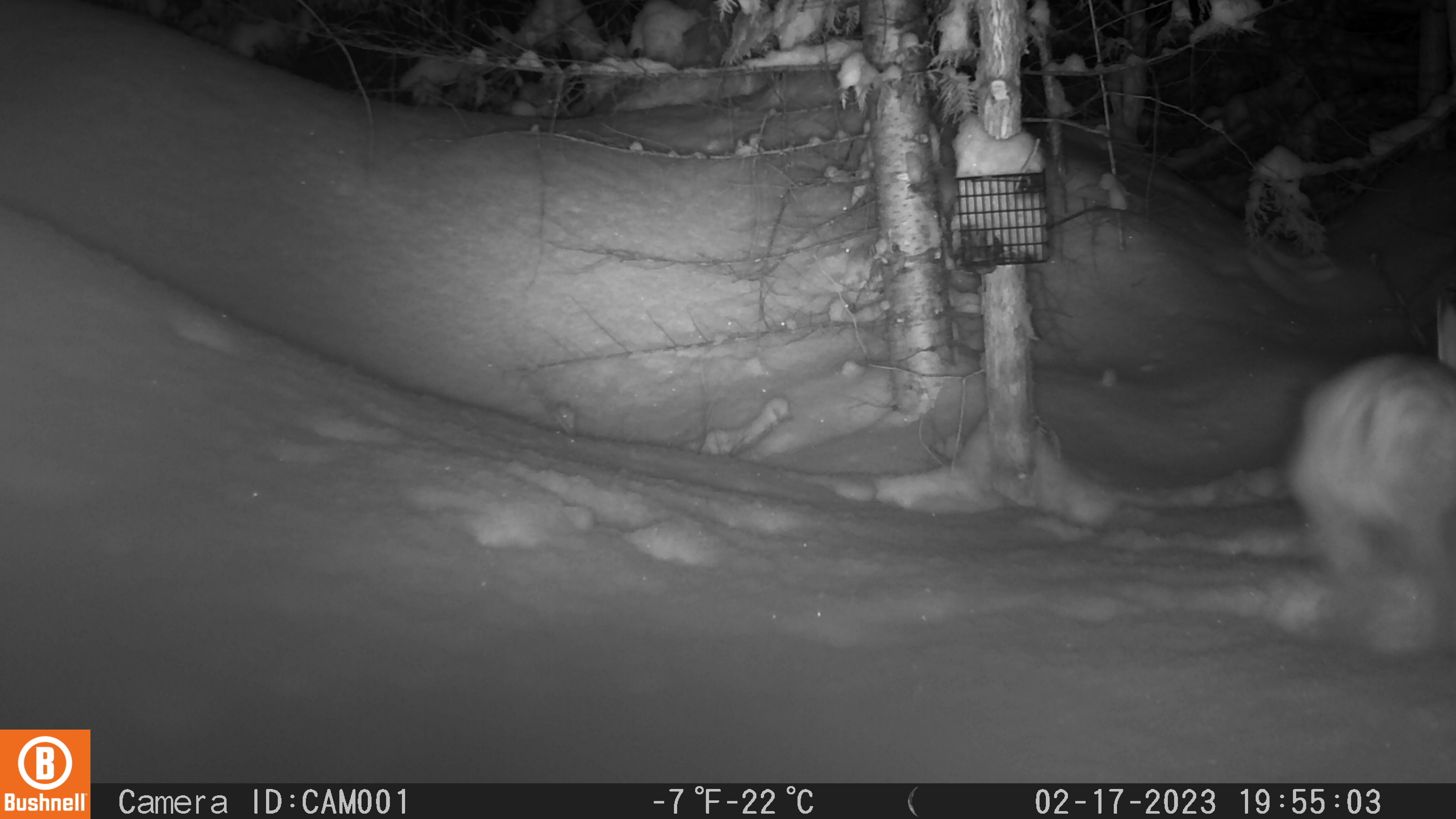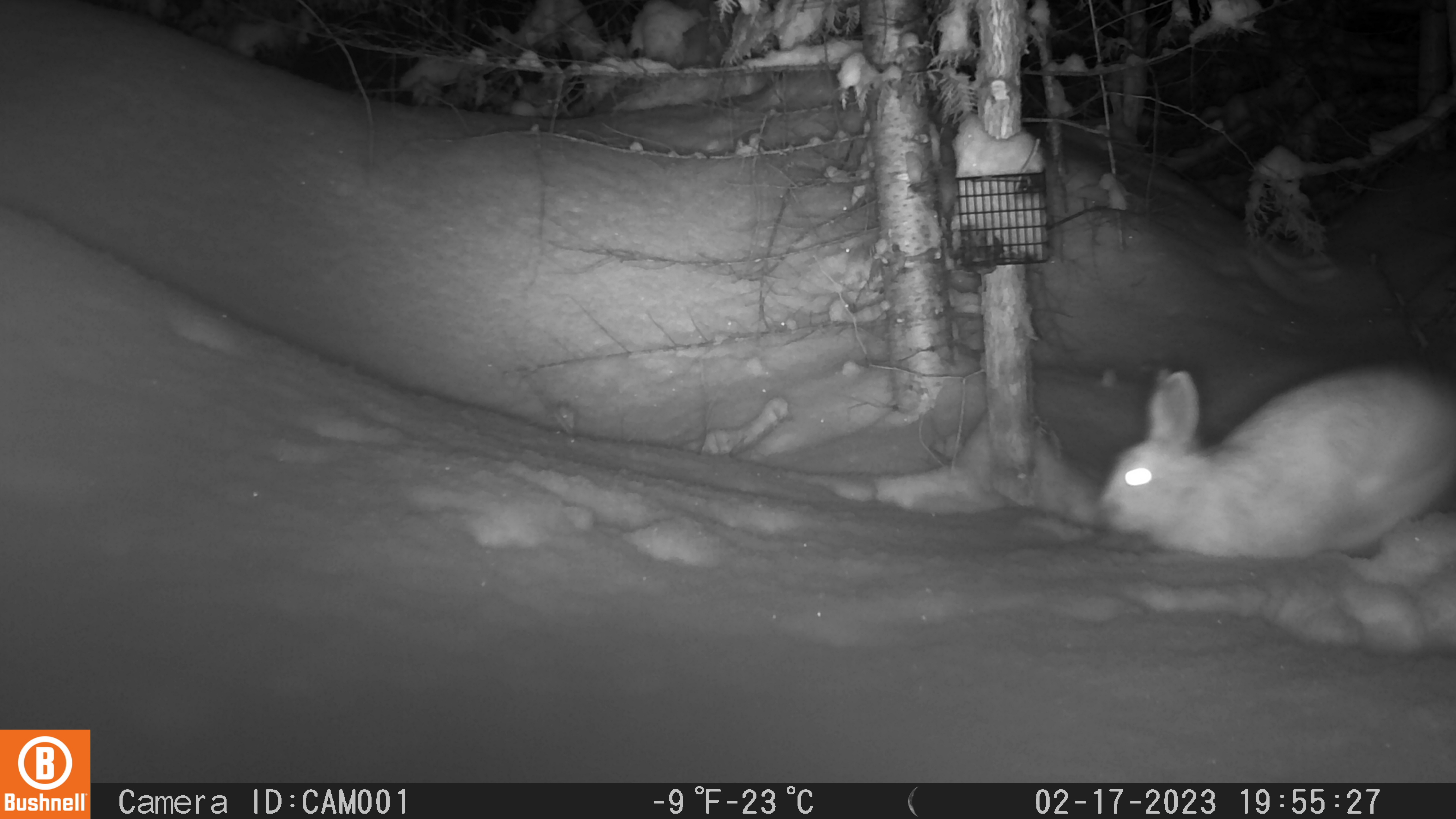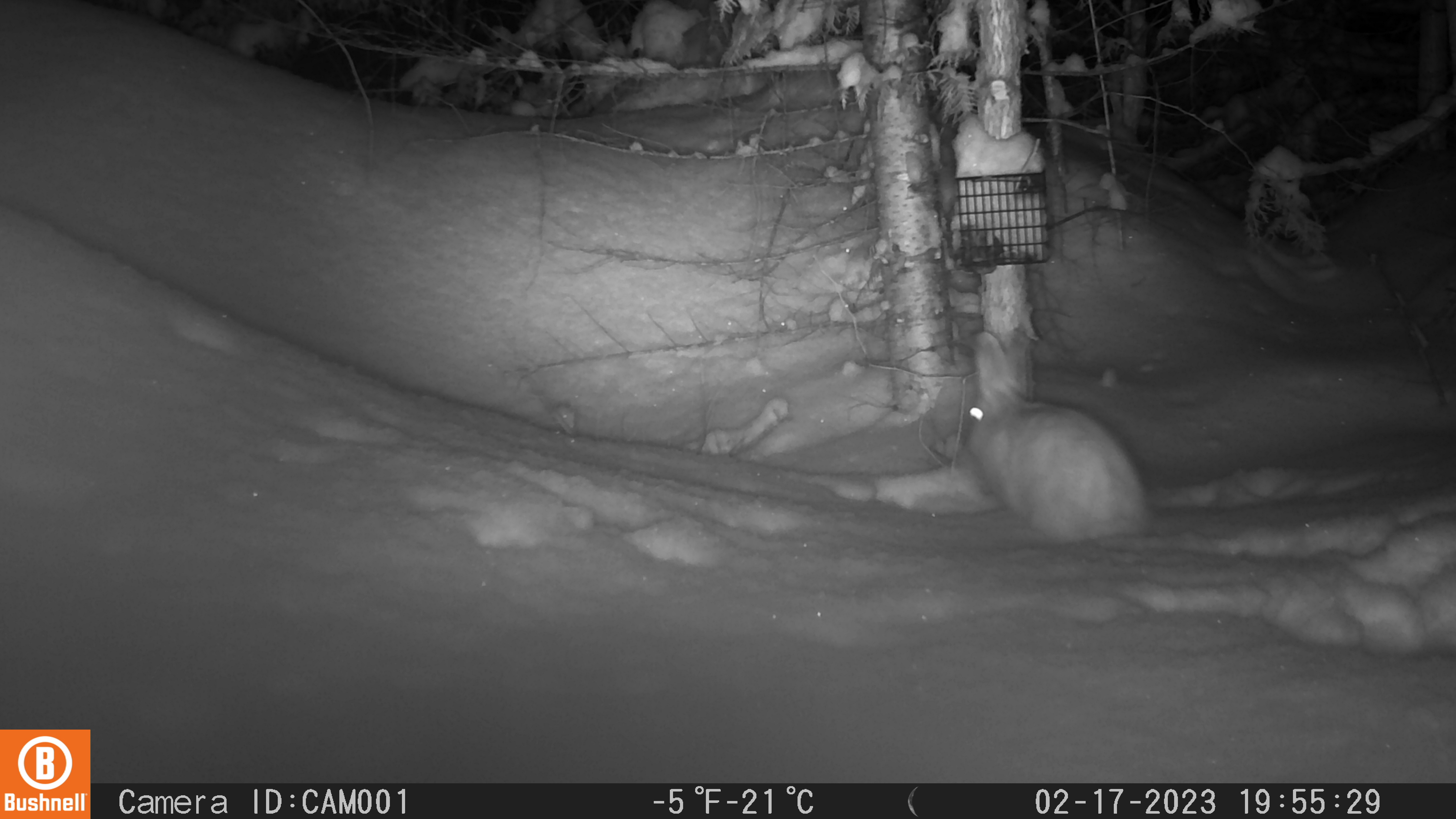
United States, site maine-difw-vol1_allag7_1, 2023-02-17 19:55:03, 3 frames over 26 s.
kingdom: Animalia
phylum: Chordata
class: Mammalia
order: Lagomorpha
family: Leporidae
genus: Lepus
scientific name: Lepus americanus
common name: snowshoe hare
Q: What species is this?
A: Snowshoe hare (Lepus americanus).